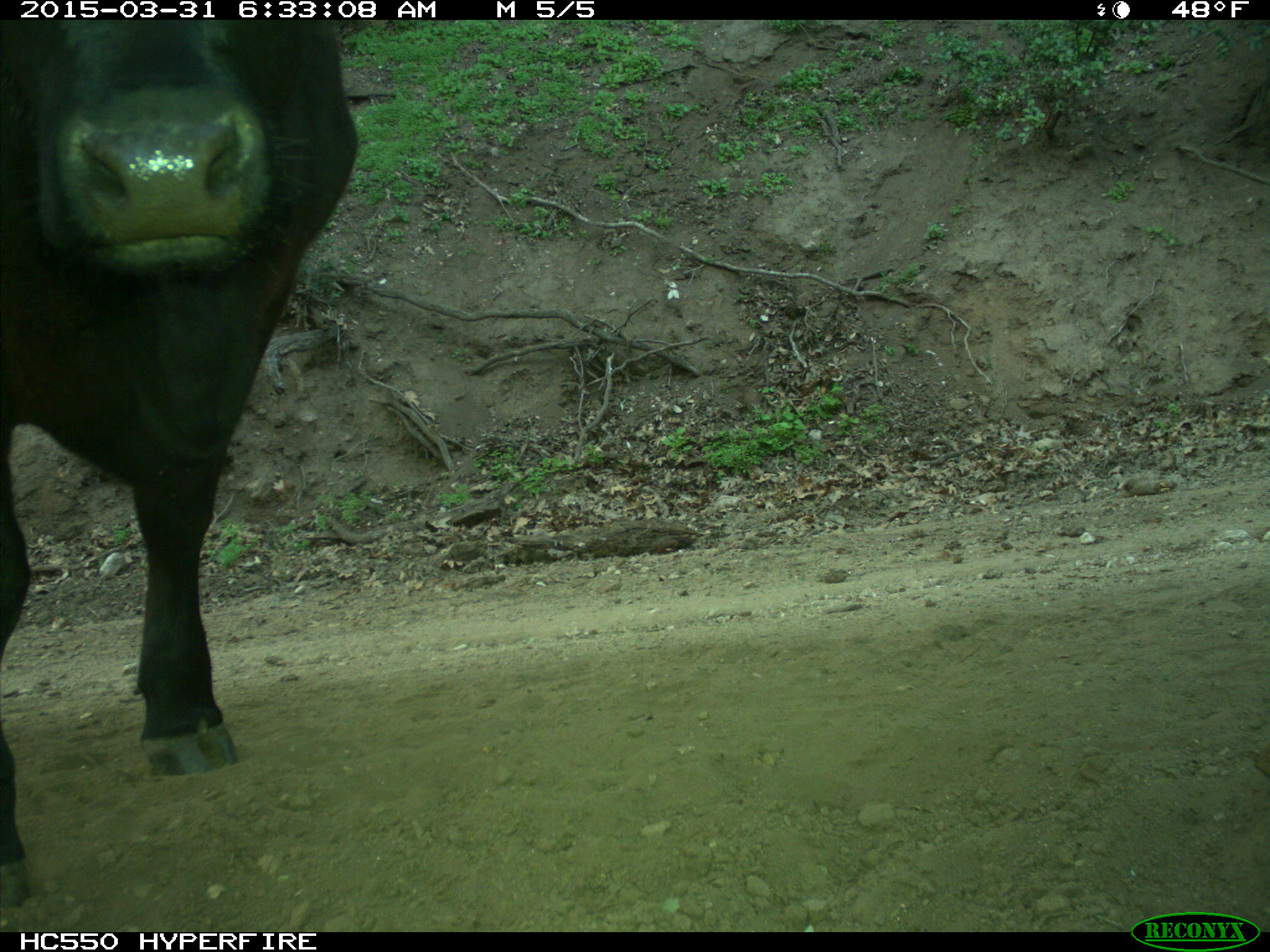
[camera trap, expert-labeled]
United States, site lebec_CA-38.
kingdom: Animalia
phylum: Chordata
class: Mammalia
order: Artiodactyla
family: Bovidae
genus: Bos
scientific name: Bos taurus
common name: domestic cow